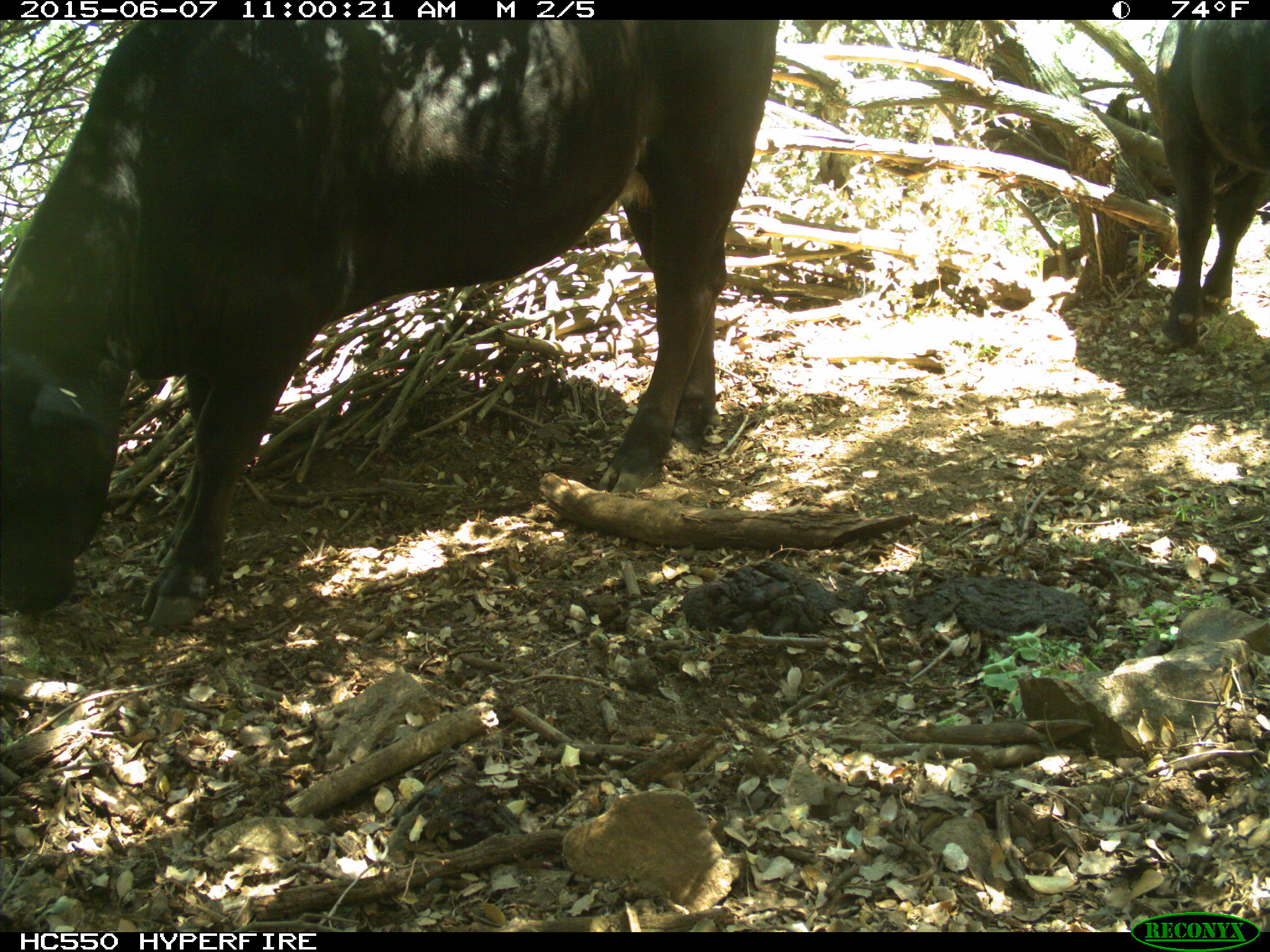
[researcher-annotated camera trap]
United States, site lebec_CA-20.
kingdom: Animalia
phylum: Chordata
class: Mammalia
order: Artiodactyla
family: Bovidae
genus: Bos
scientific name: Bos taurus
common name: domestic cow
Bos taurus (domestic cow).